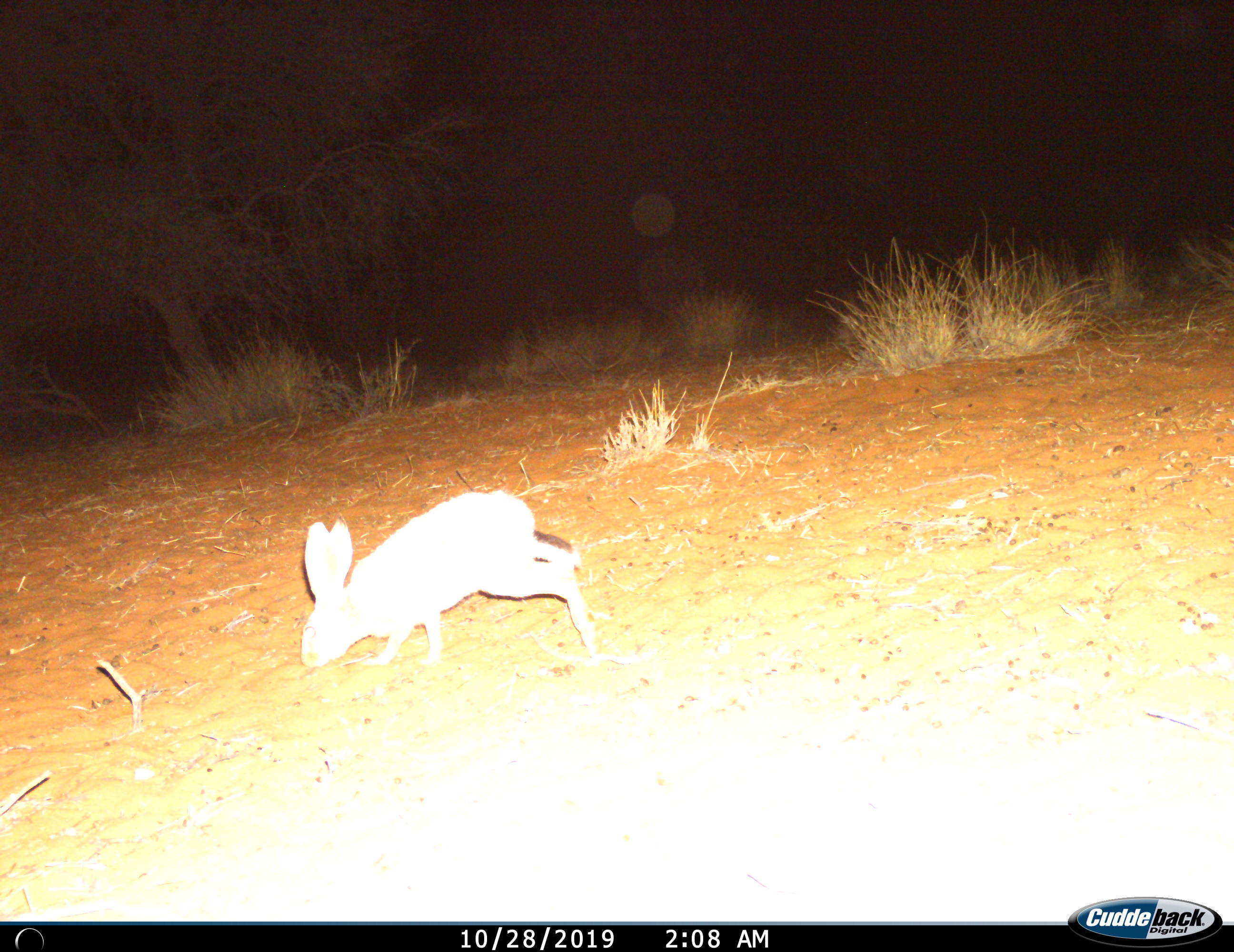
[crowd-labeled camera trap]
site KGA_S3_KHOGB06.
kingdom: Animalia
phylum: Chordata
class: Mammalia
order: Lagomorpha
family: Leporidae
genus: Lepus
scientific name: Lepus capensis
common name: cape hare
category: harecape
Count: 1.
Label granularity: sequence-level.